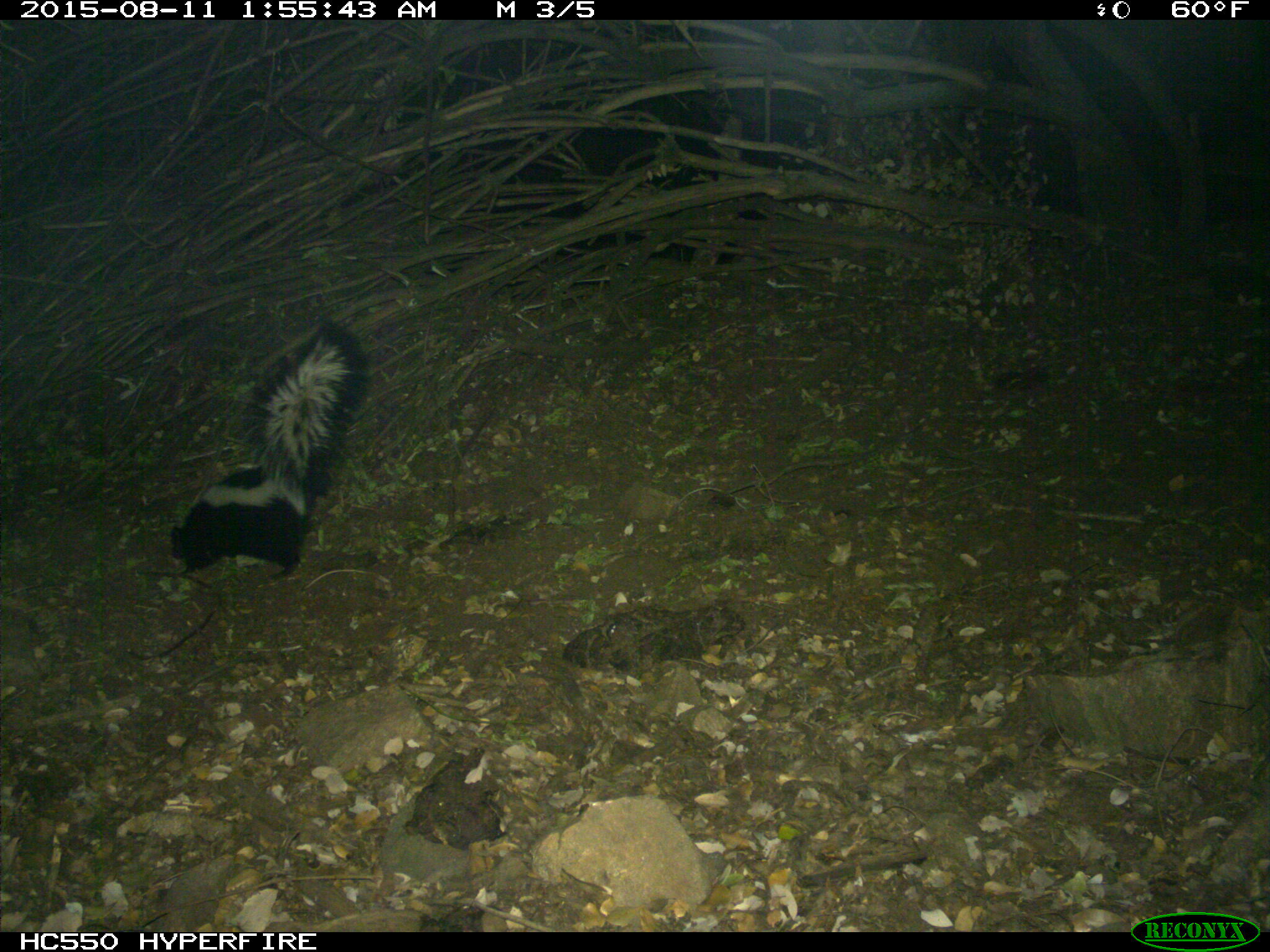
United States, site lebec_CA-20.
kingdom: Animalia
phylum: Chordata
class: Mammalia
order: Carnivora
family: Mephitidae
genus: Mephitis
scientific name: Mephitis mephitis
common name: striped skunk